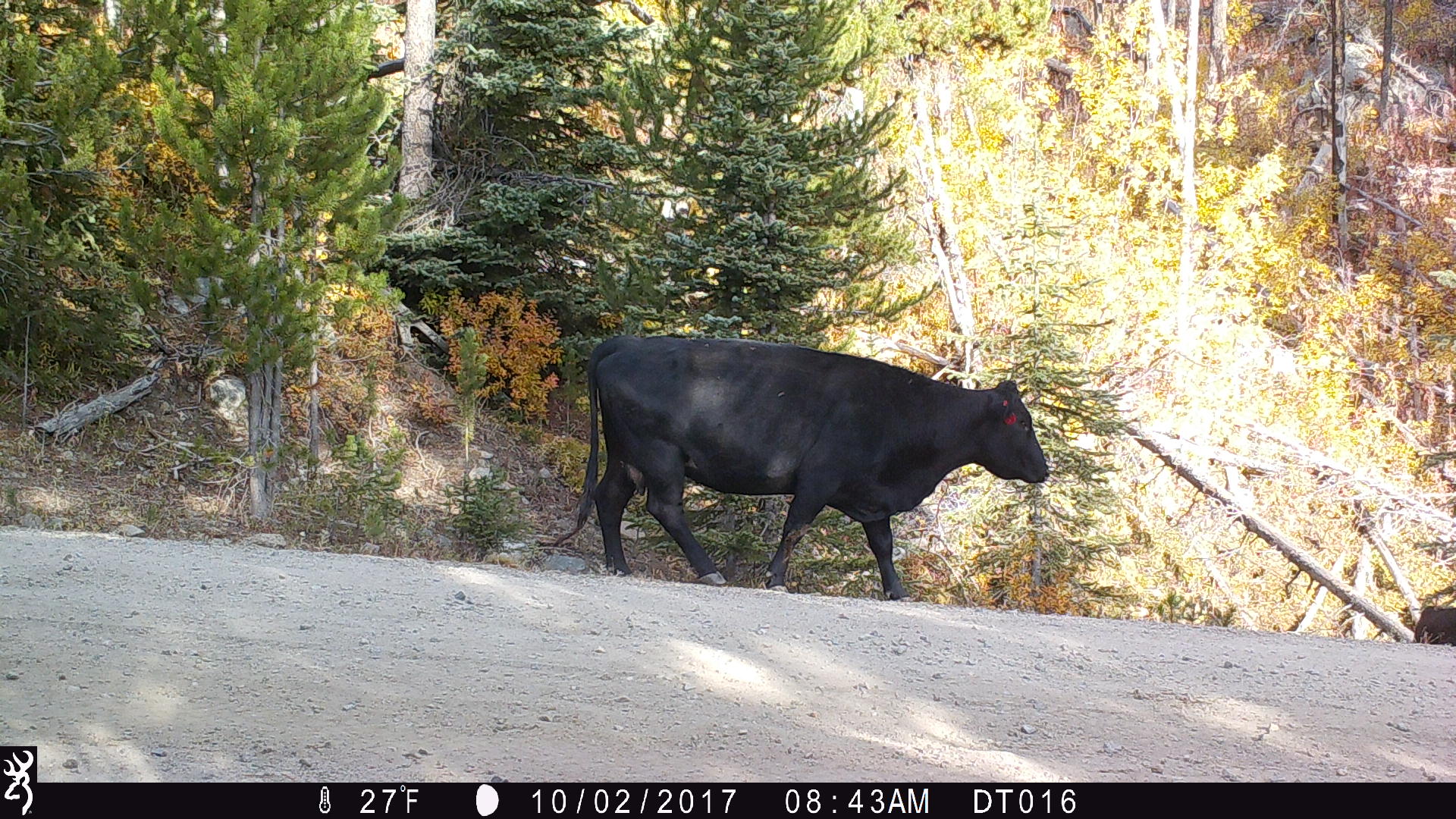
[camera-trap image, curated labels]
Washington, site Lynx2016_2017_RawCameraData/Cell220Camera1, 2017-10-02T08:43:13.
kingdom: Animalia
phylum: Chordata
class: Mammalia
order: Artiodactyla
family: Bovidae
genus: Bos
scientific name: Bos taurus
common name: domestic cattle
Domestic cattle (Bos taurus). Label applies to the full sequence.